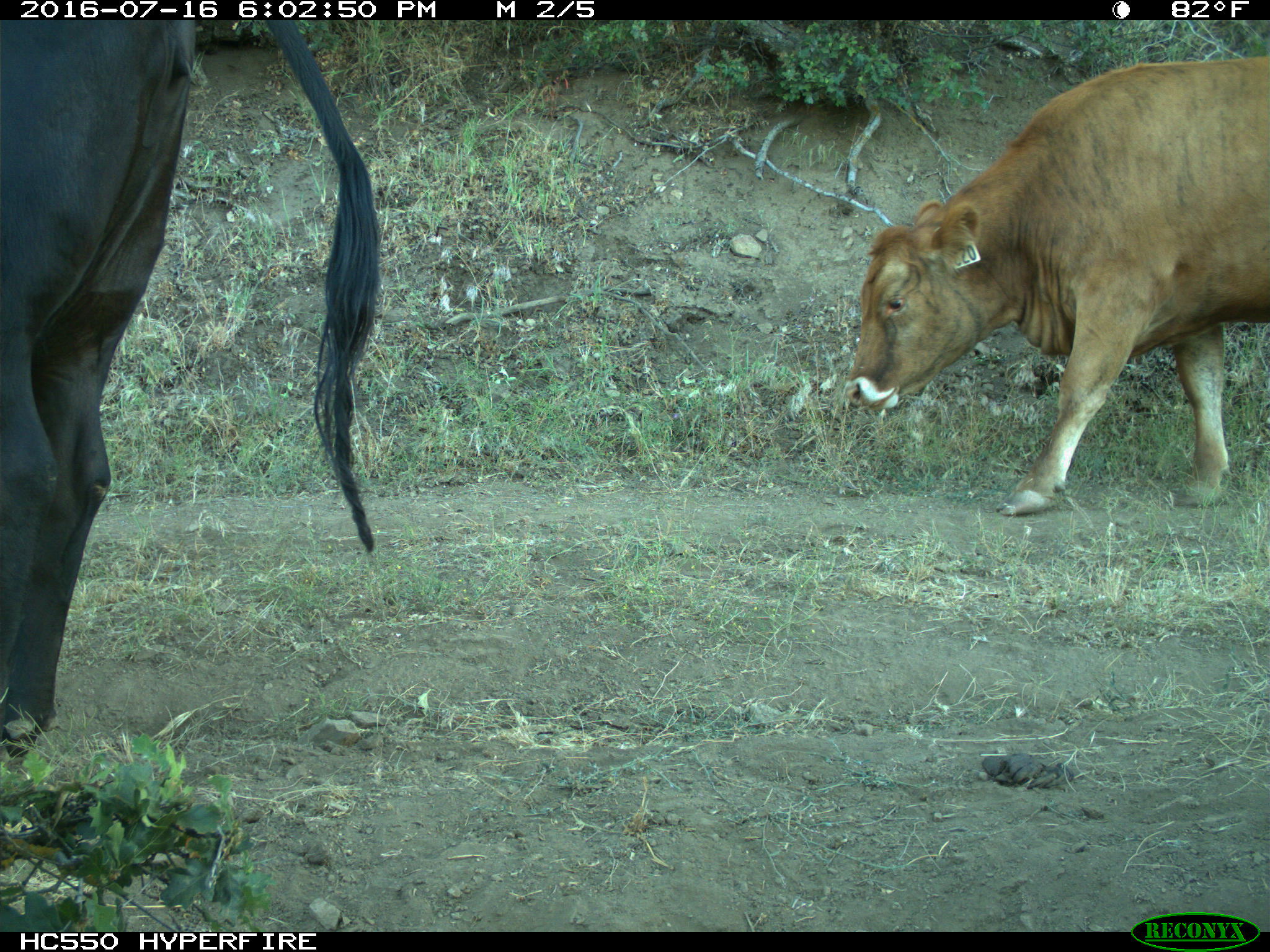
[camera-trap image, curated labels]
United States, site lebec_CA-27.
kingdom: Animalia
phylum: Chordata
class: Mammalia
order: Artiodactyla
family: Bovidae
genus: Bos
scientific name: Bos taurus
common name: domestic cow